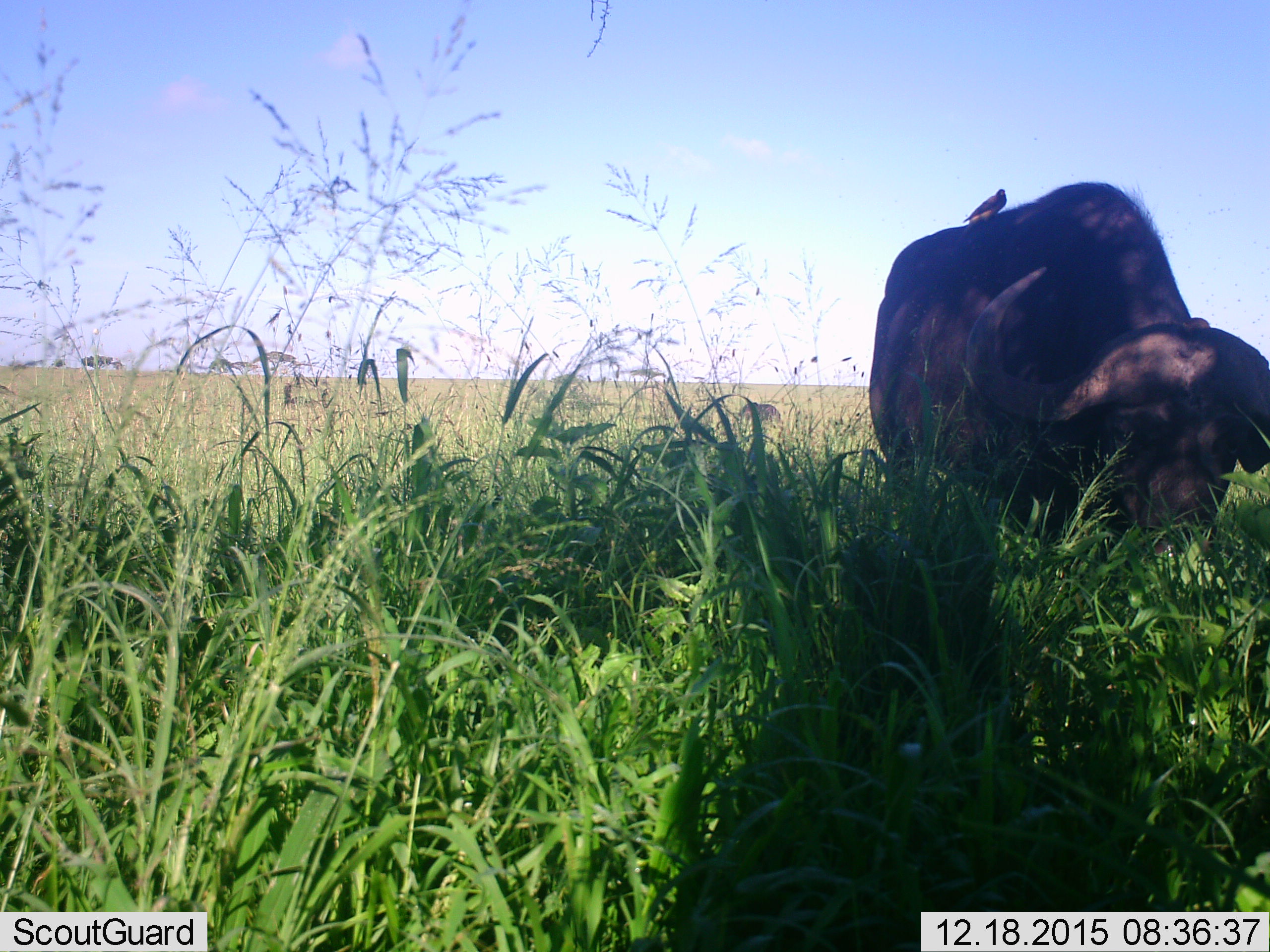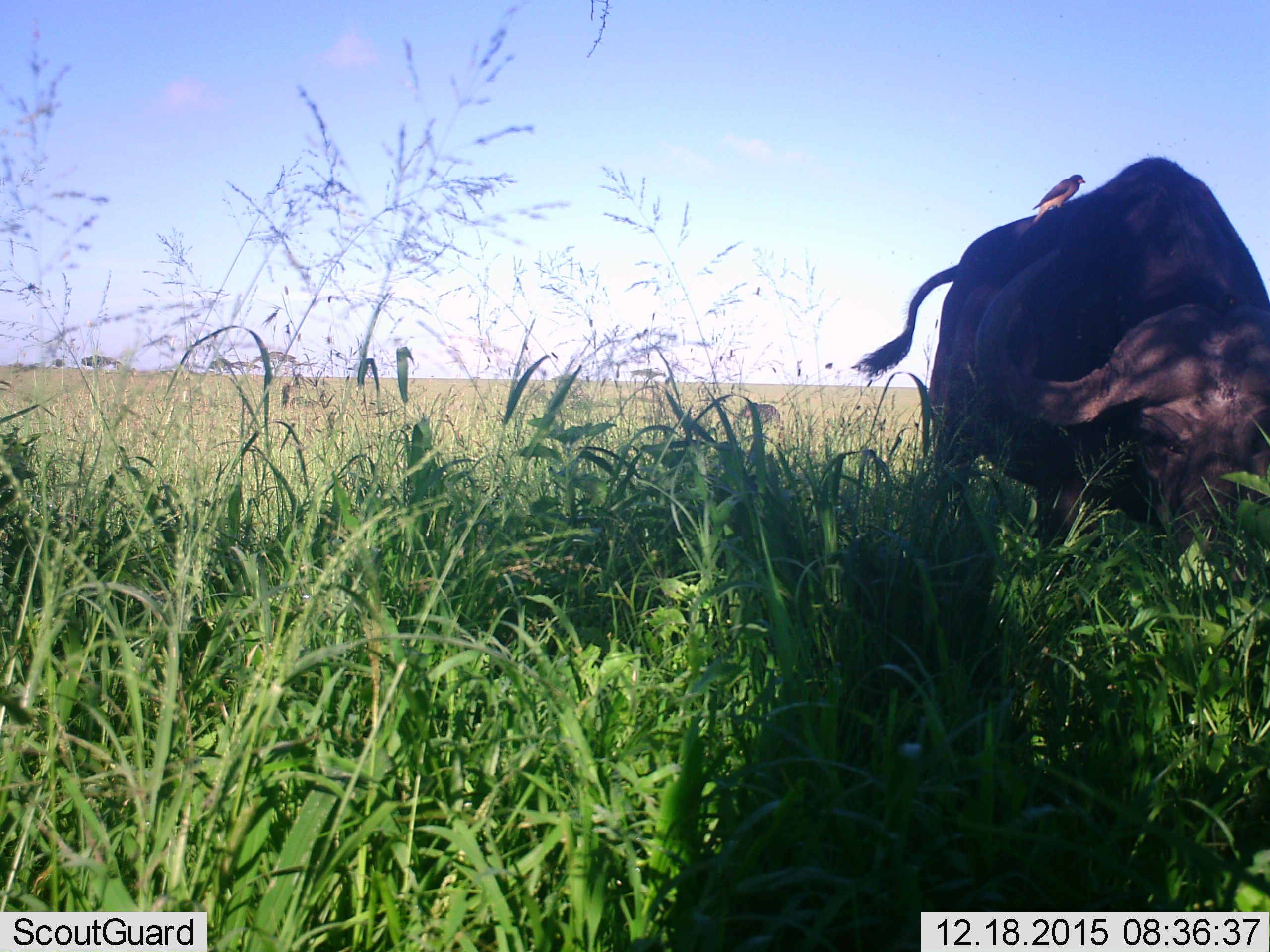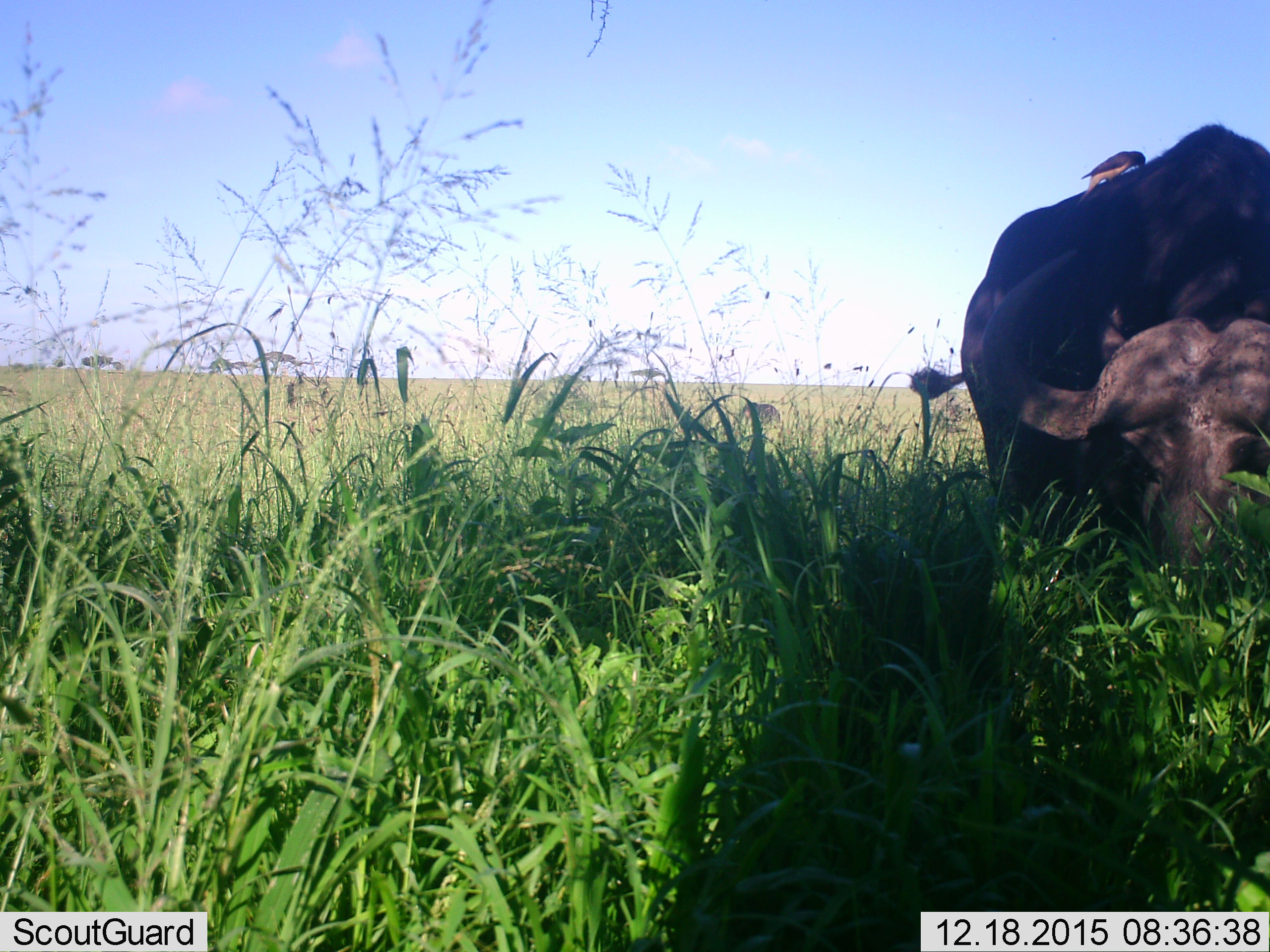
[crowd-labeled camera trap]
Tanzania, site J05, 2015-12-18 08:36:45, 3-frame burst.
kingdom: Animalia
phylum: Chordata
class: Aves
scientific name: Aves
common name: bird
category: otherbird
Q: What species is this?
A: Otherbird (bird) (Aves).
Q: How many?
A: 1.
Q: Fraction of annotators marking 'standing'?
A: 43%.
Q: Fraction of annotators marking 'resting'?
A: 43%.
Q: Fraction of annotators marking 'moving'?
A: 0%.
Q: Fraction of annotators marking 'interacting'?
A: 14%.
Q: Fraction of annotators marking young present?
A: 0%.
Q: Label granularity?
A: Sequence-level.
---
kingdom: Animalia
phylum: Chordata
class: Mammalia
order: Artiodactyla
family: Bovidae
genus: Syncerus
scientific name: Syncerus caffer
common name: cape buffalo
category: buffalo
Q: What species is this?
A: Buffalo (cape buffalo) (Syncerus caffer).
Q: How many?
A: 1.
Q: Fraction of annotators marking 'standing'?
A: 10%.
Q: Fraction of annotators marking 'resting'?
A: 0%.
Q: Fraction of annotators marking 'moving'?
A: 80%.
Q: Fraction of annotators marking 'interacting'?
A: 0%.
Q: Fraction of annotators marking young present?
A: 0%.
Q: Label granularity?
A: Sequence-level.